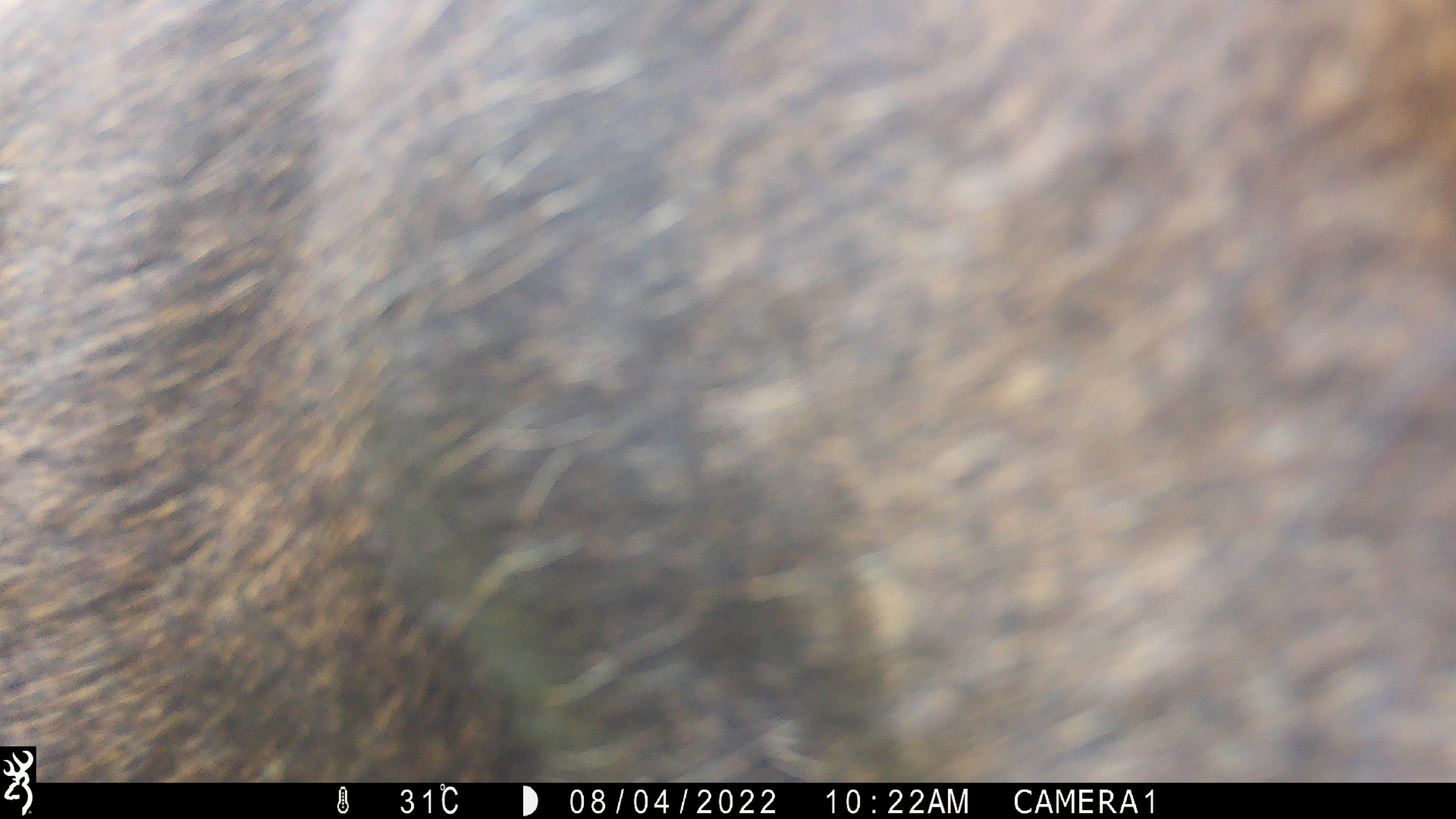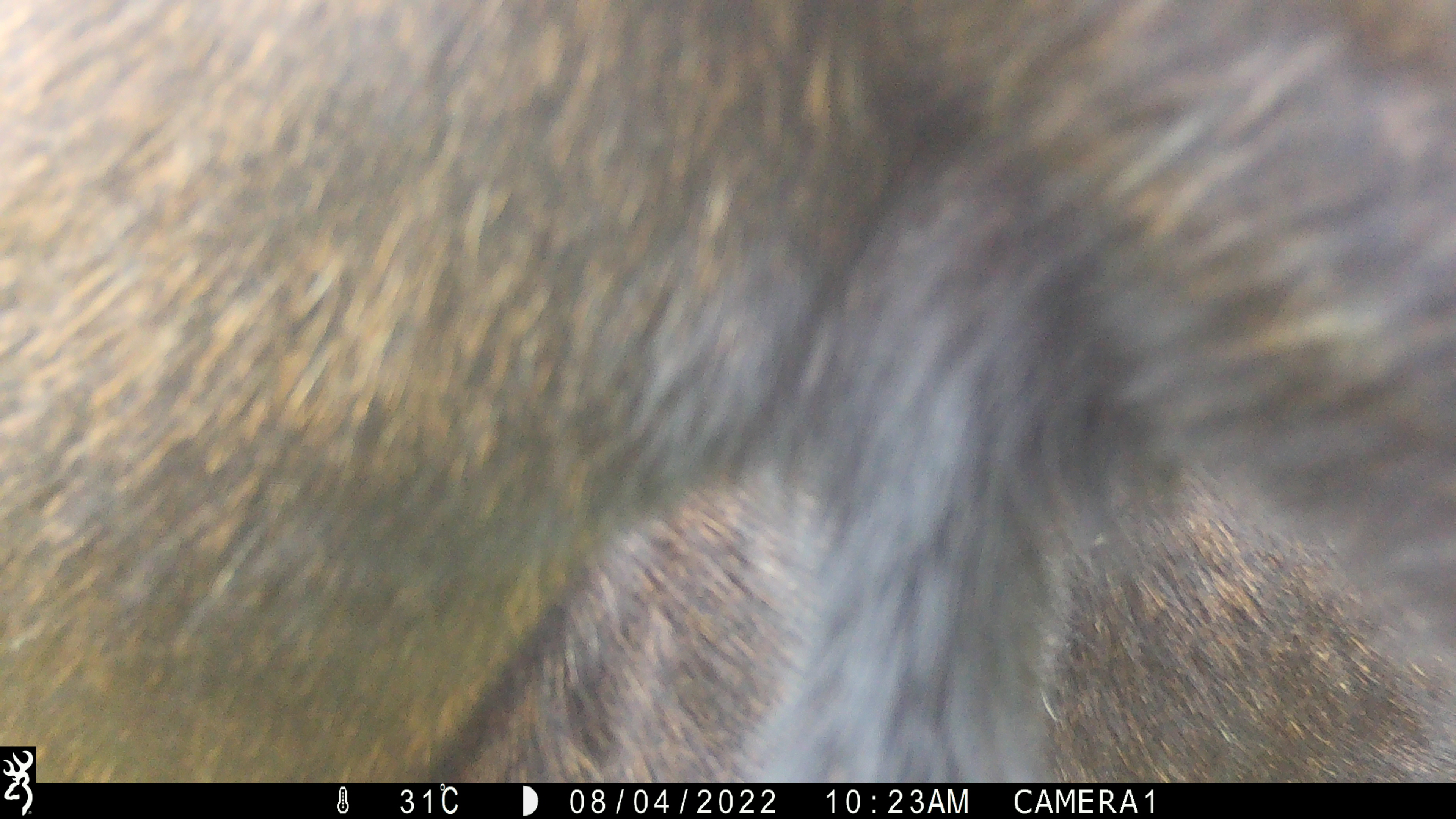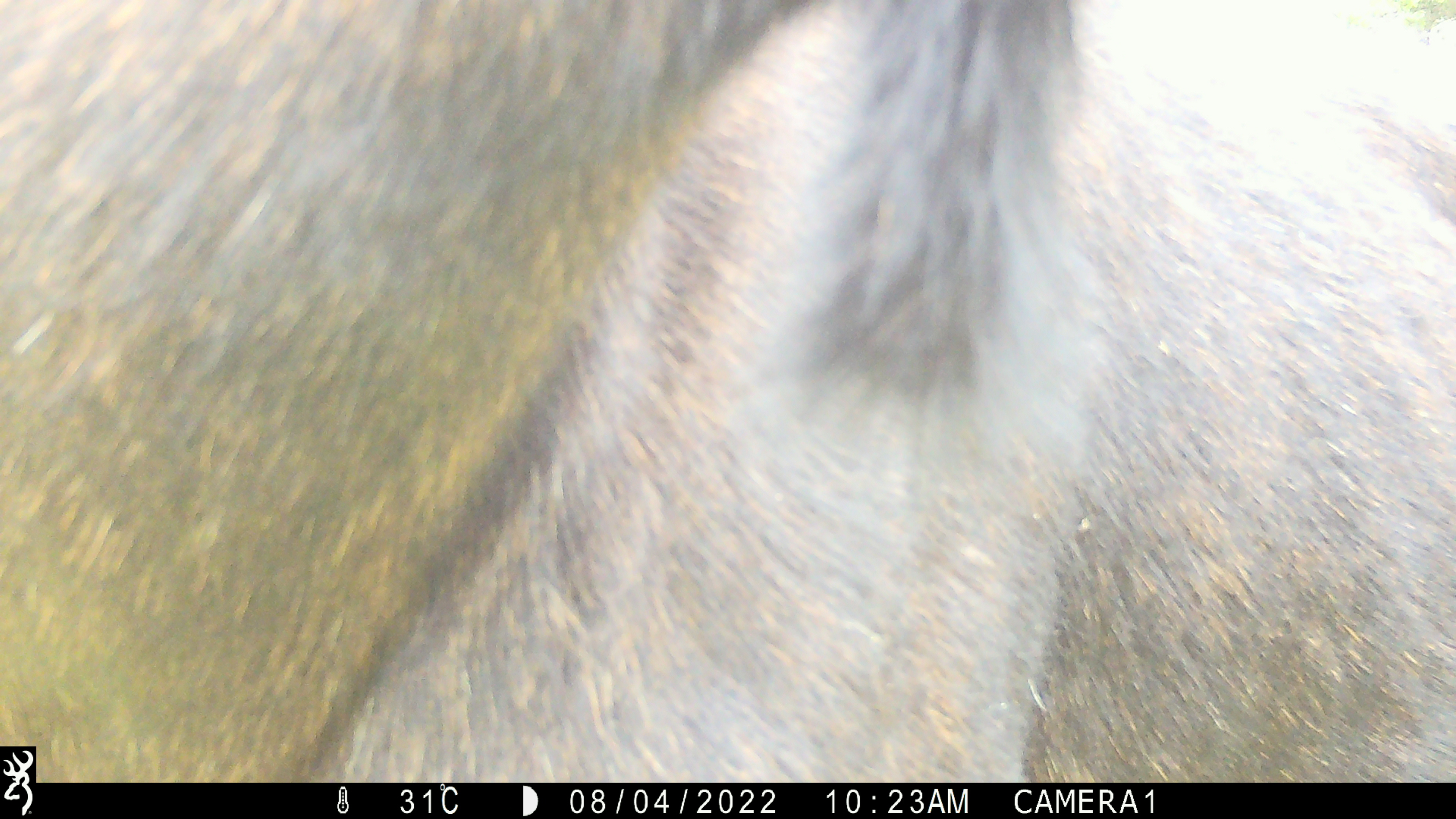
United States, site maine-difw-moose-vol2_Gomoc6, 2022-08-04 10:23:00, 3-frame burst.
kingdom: Animalia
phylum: Chordata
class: Mammalia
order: Artiodactyla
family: Cervidae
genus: Alces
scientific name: Alces alces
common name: moose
Moose (Alces alces).